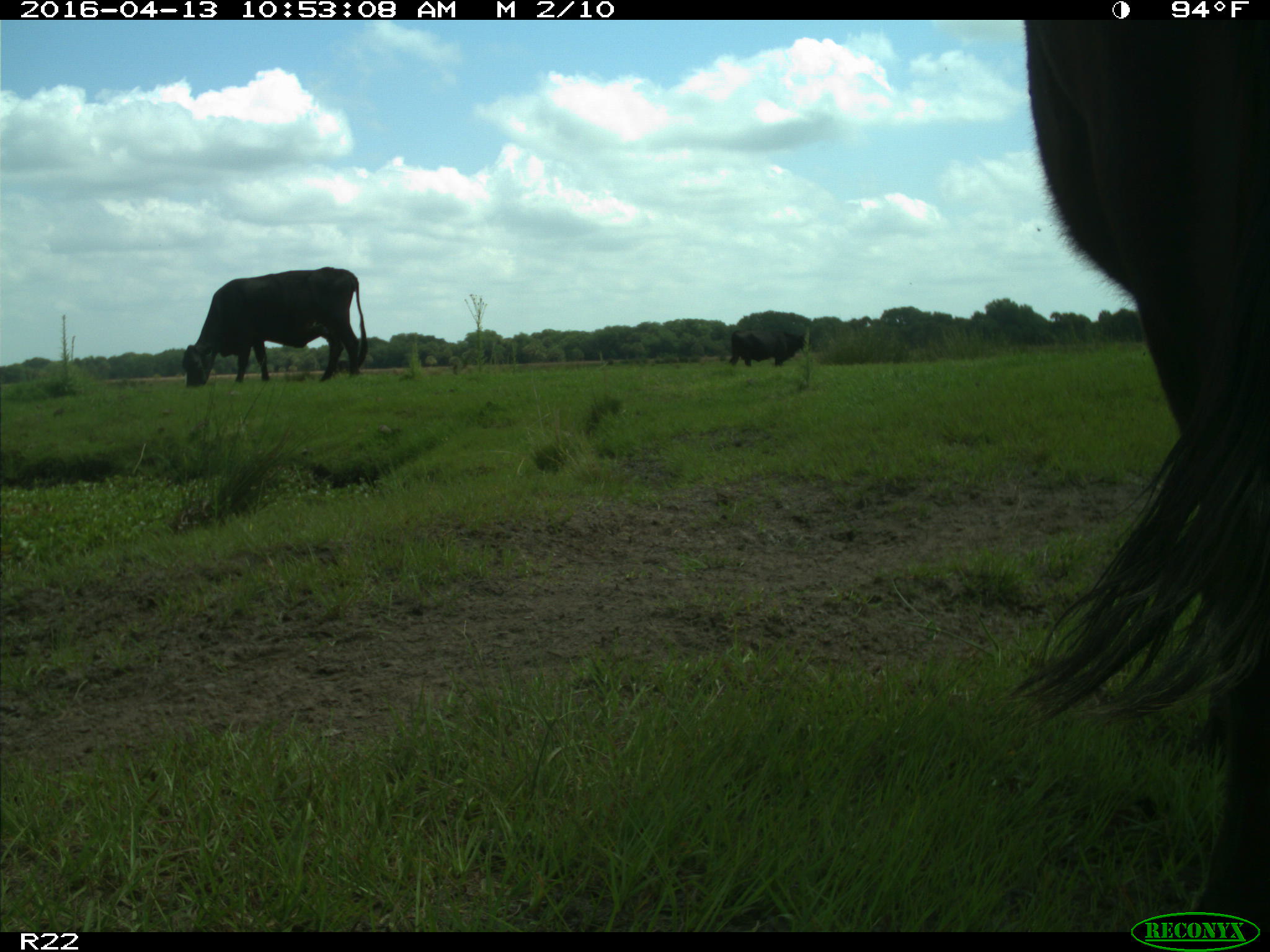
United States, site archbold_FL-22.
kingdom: Animalia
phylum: Chordata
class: Mammalia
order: Artiodactyla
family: Bovidae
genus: Bos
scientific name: Bos taurus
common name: domestic cow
Bos taurus (domestic cow).